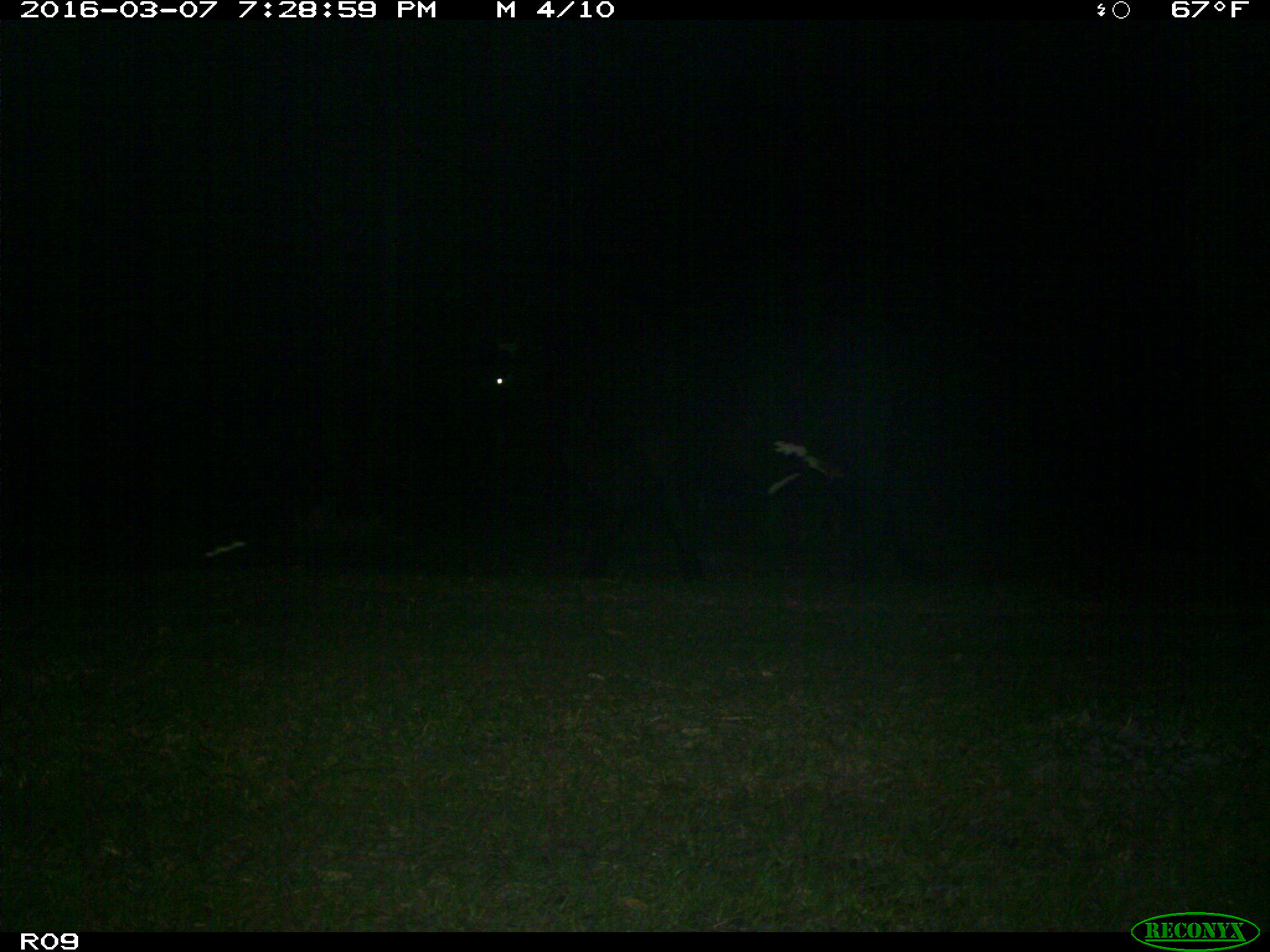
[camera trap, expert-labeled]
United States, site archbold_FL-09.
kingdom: Animalia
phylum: Chordata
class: Mammalia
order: Artiodactyla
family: Bovidae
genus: Bos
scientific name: Bos taurus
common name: domestic cow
Bos taurus (domestic cow).